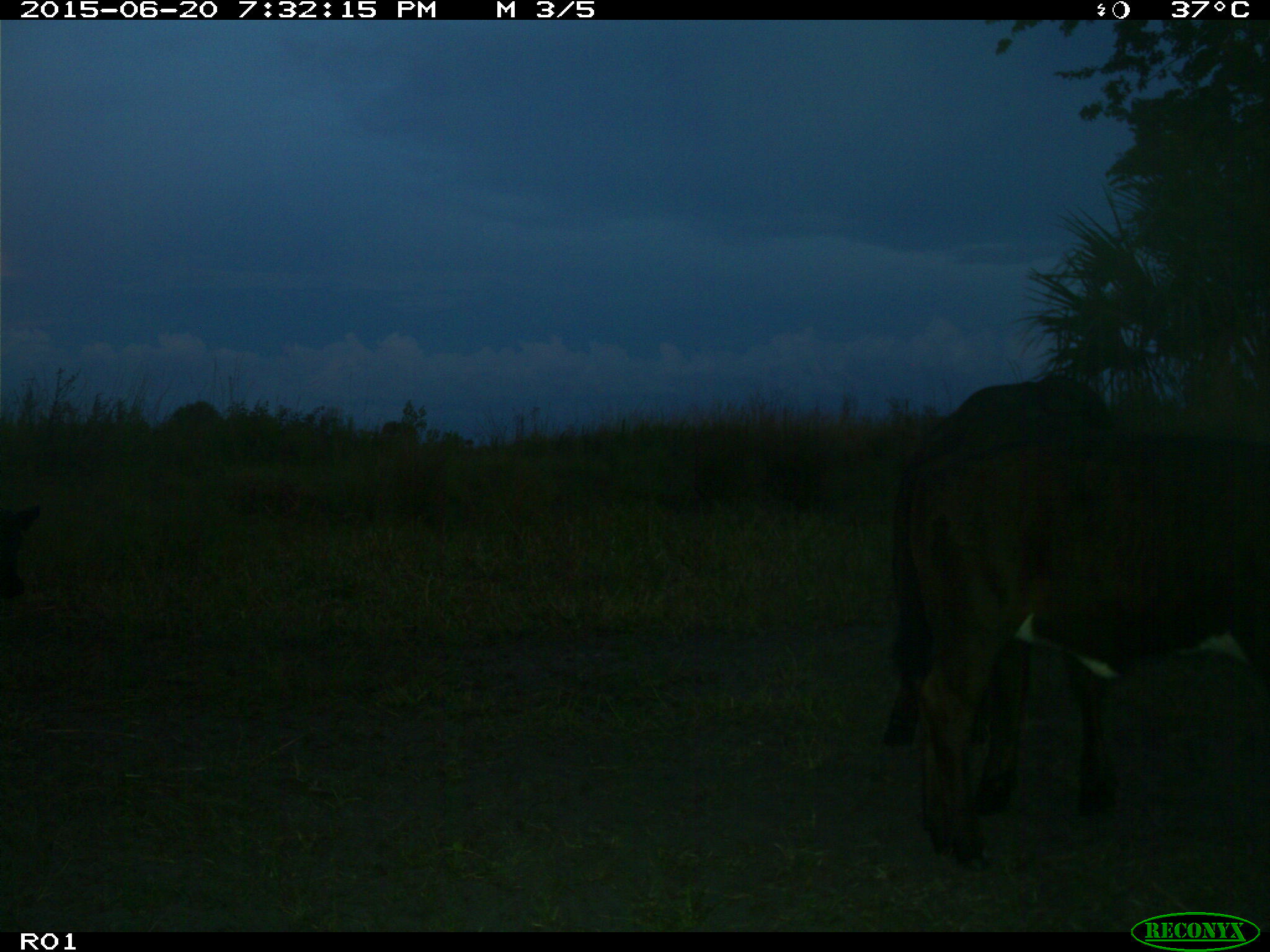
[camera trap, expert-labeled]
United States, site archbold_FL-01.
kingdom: Animalia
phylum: Chordata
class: Mammalia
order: Artiodactyla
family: Bovidae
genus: Bos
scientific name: Bos taurus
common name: domestic cow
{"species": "Bos taurus (domestic cow)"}